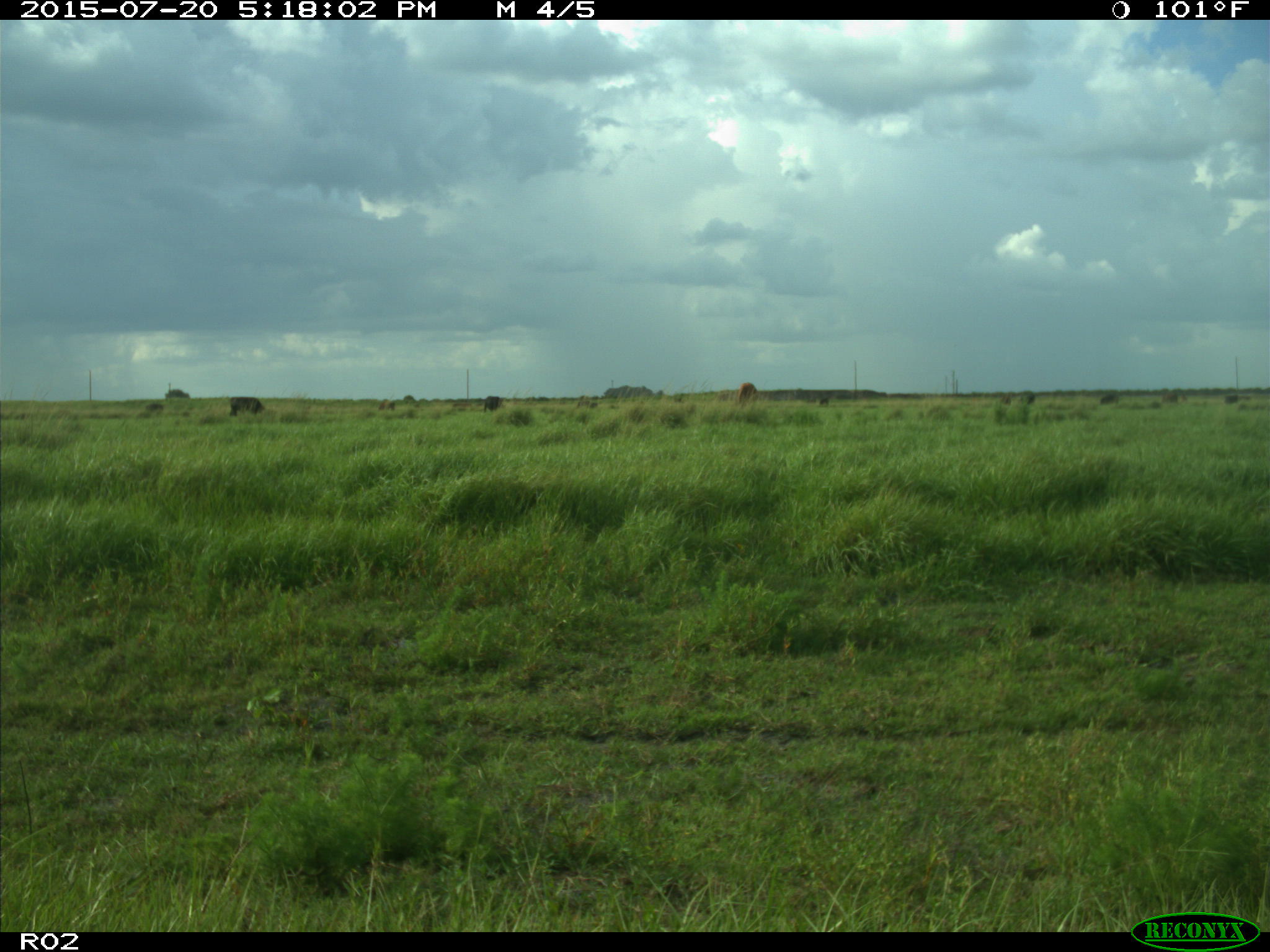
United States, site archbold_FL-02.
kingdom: Animalia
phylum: Chordata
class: Mammalia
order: Artiodactyla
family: Bovidae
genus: Bos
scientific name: Bos taurus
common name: domestic cow